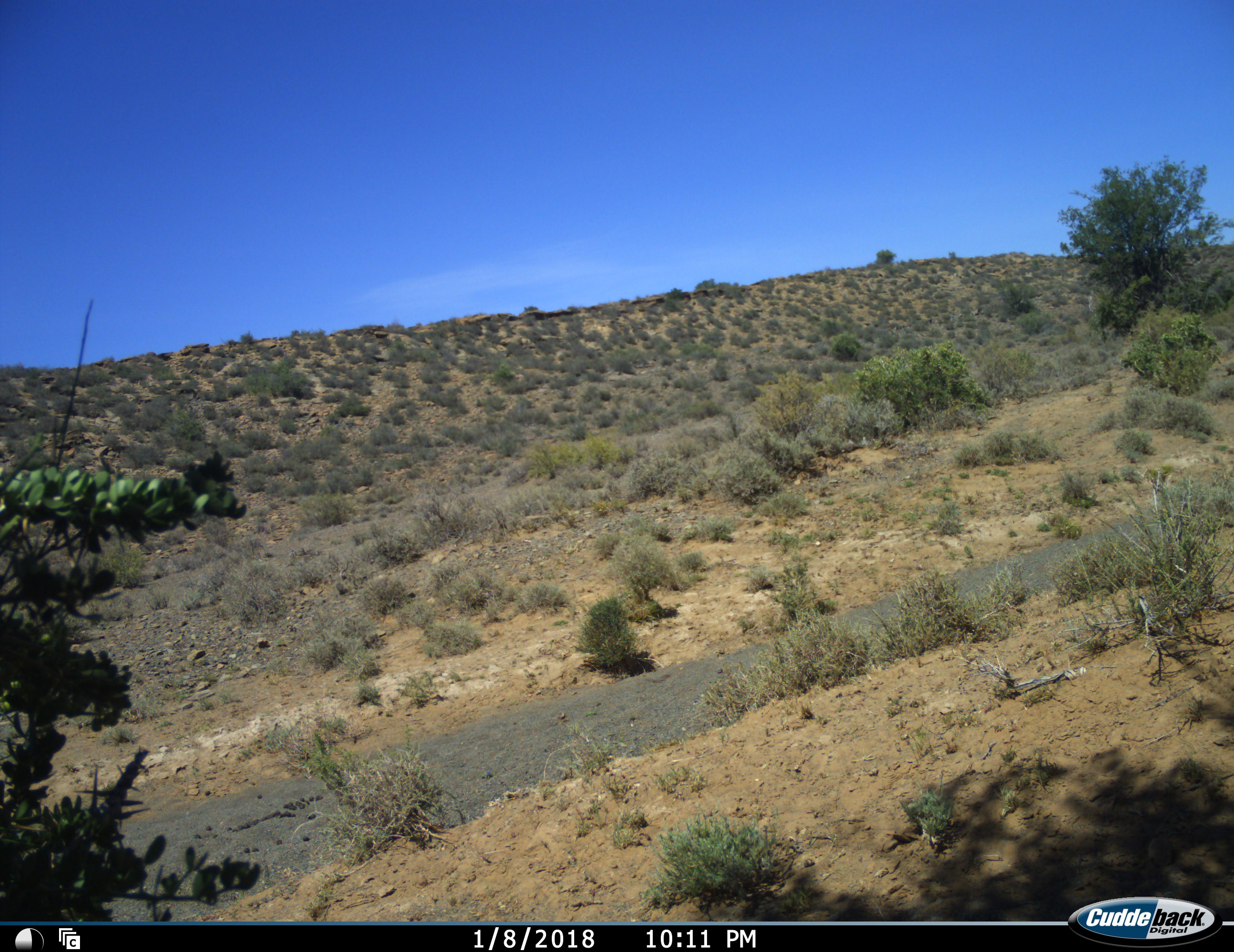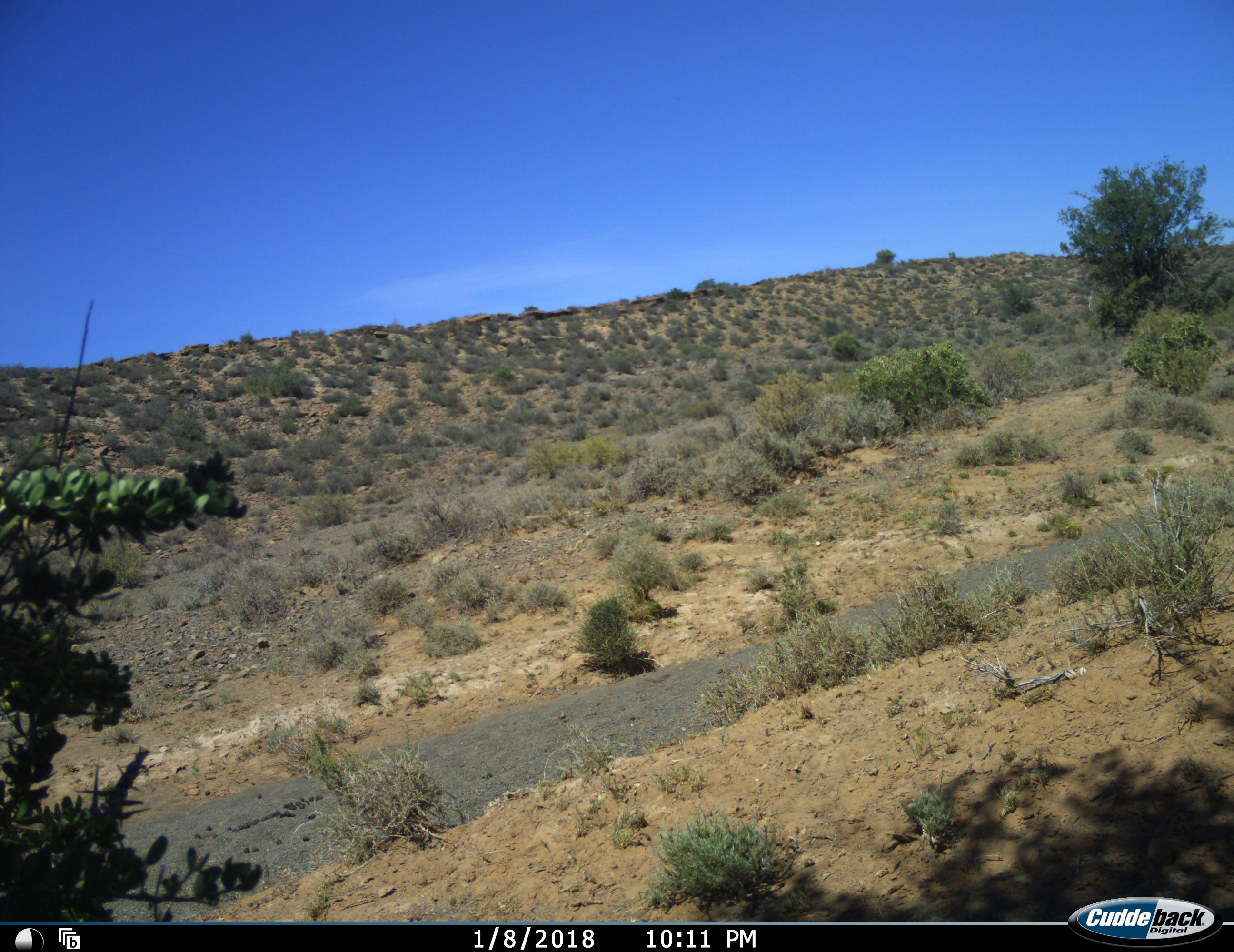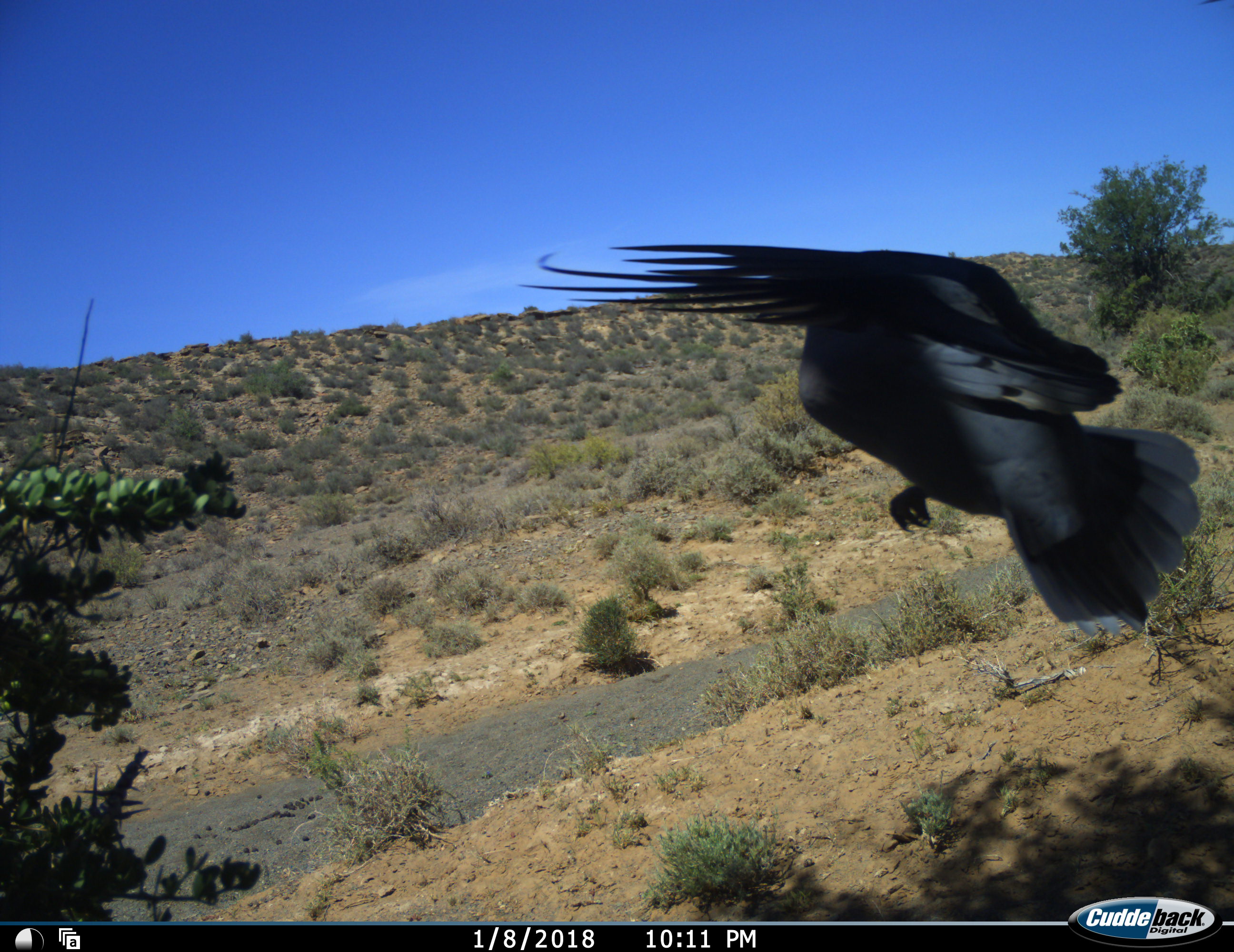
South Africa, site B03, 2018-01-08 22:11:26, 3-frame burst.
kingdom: Animalia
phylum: Chordata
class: Aves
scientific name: Aves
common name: bird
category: birdother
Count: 1.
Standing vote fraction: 0%.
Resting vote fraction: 0%.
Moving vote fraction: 100%.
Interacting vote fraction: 0%.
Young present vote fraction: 0%.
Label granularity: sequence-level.